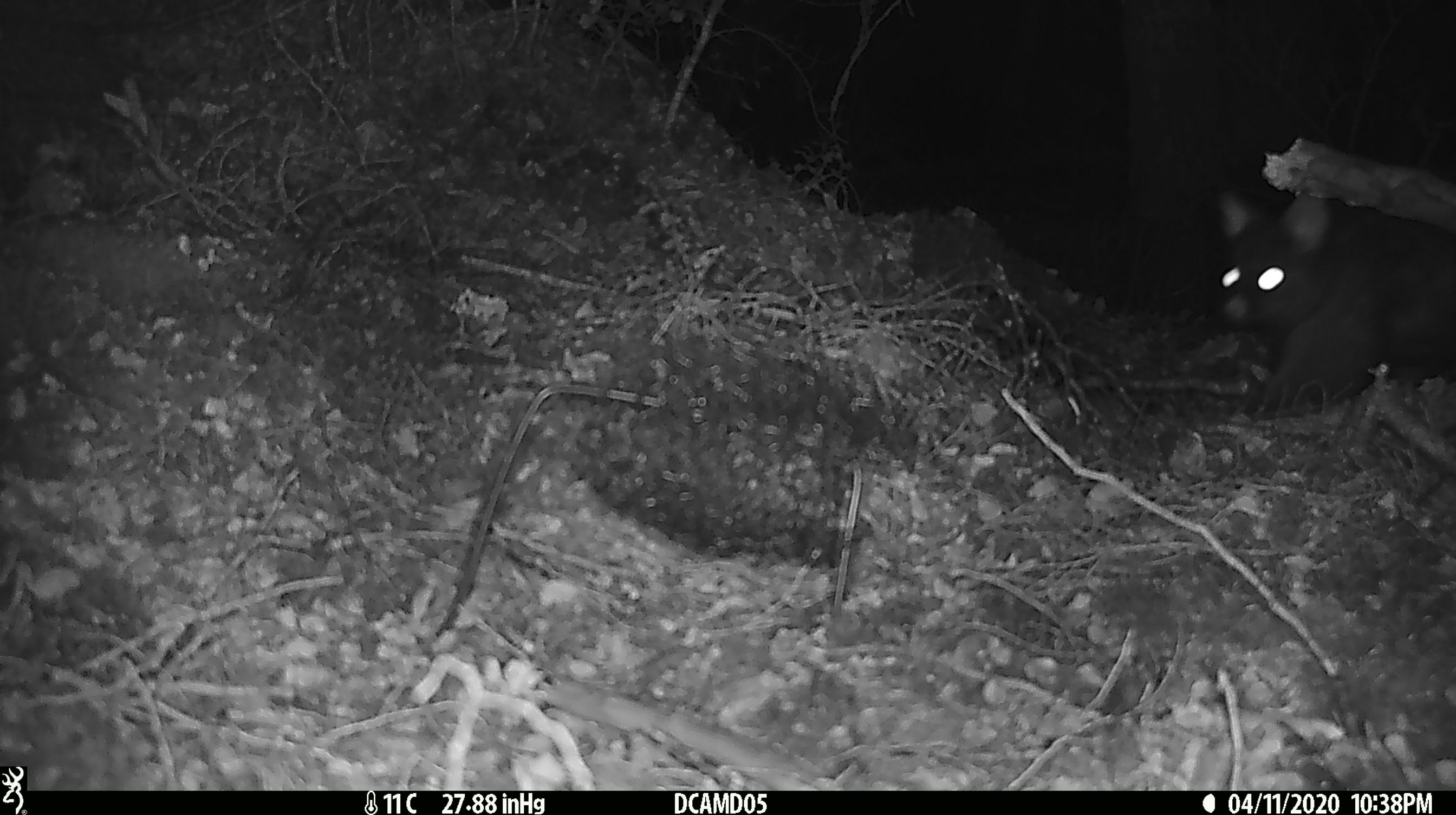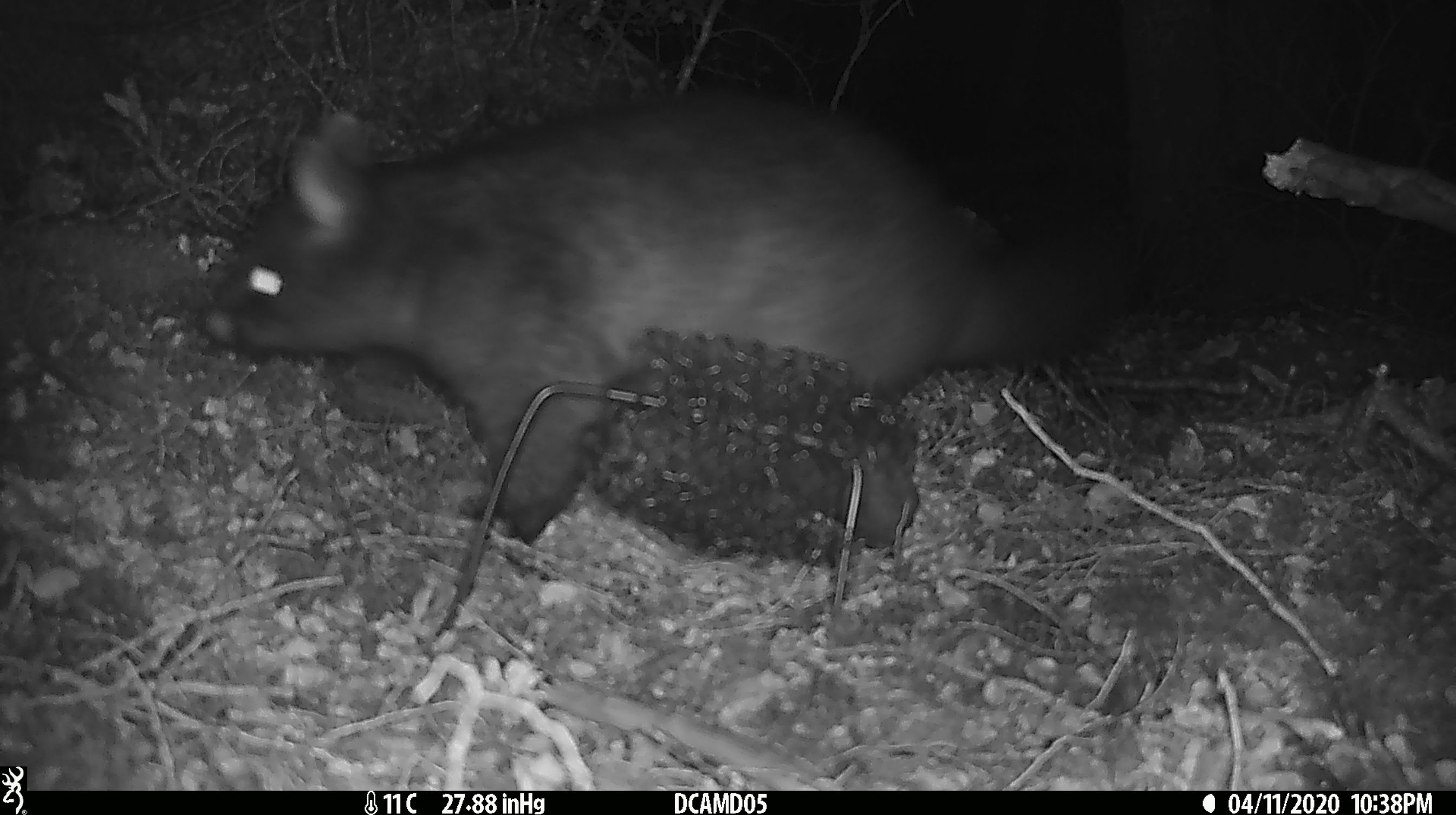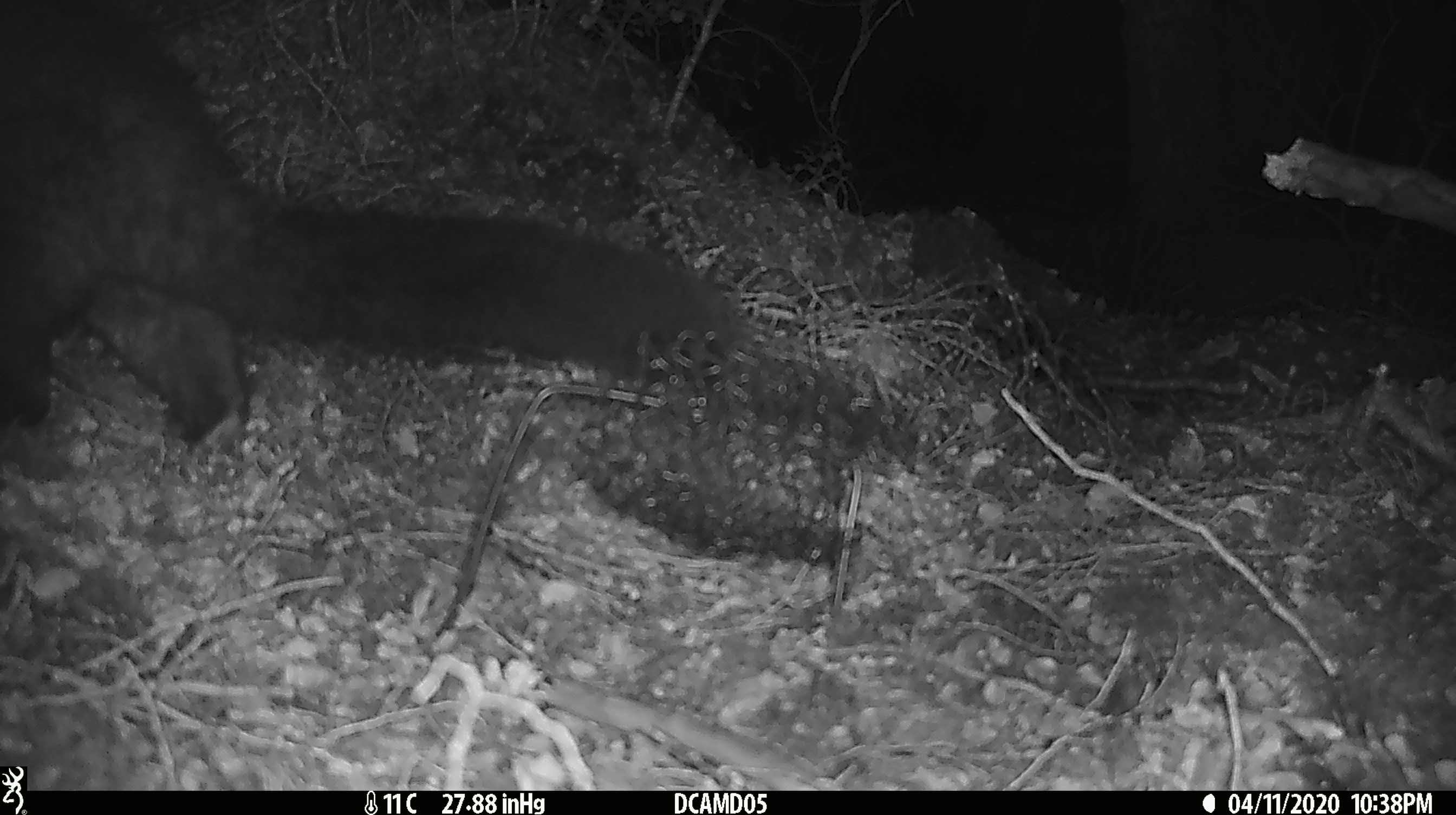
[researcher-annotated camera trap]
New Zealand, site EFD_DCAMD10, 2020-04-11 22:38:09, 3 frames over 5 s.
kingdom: Animalia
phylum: Chordata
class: Mammalia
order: Diprotodontia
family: Phalangeridae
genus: Trichosurus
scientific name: Trichosurus vulpecula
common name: common brushtail possum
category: possum